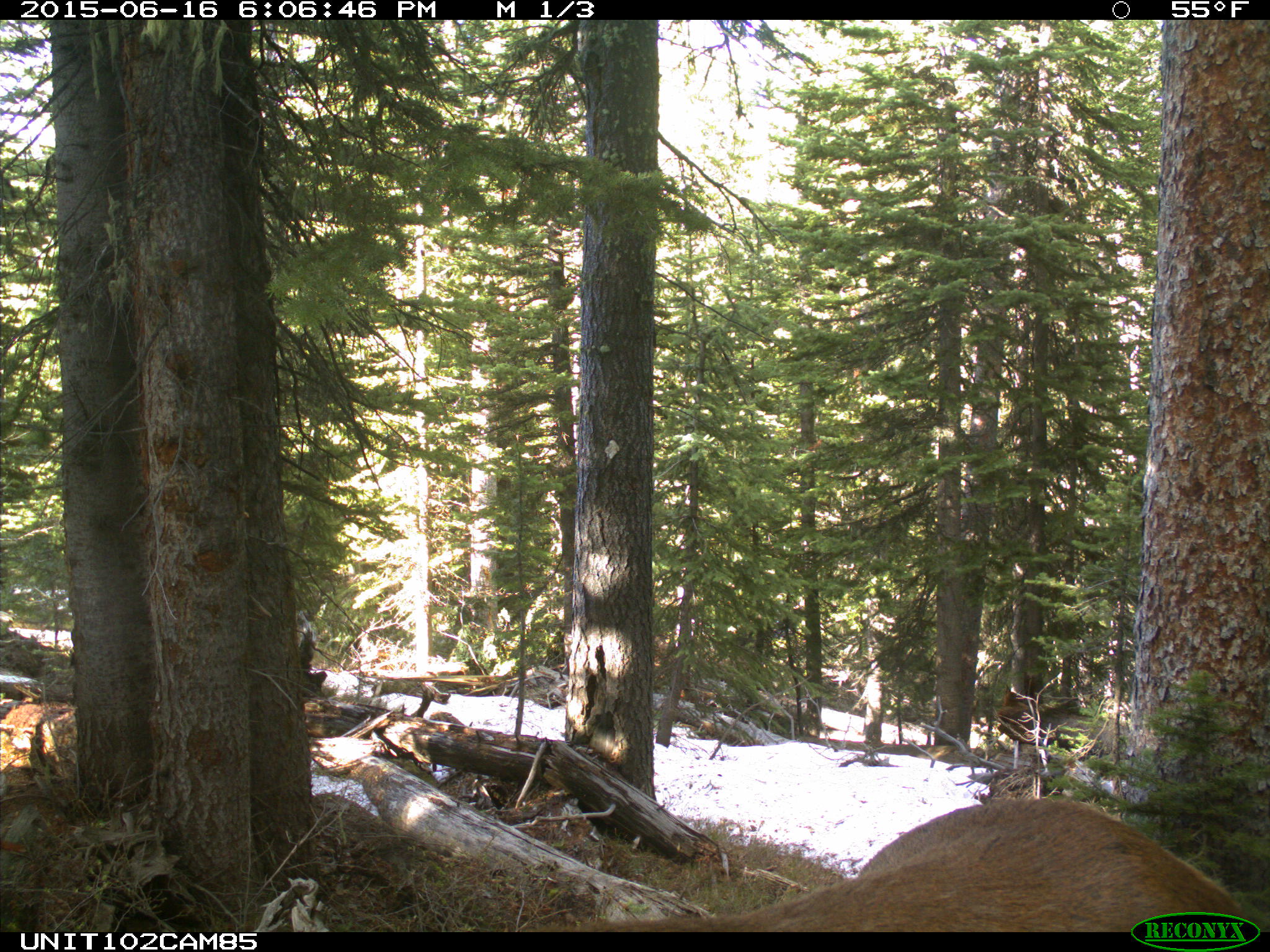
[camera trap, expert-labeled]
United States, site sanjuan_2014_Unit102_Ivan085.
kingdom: Animalia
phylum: Chordata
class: Mammalia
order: Artiodactyla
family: Cervidae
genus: Cervus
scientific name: Cervus elaphus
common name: red deer